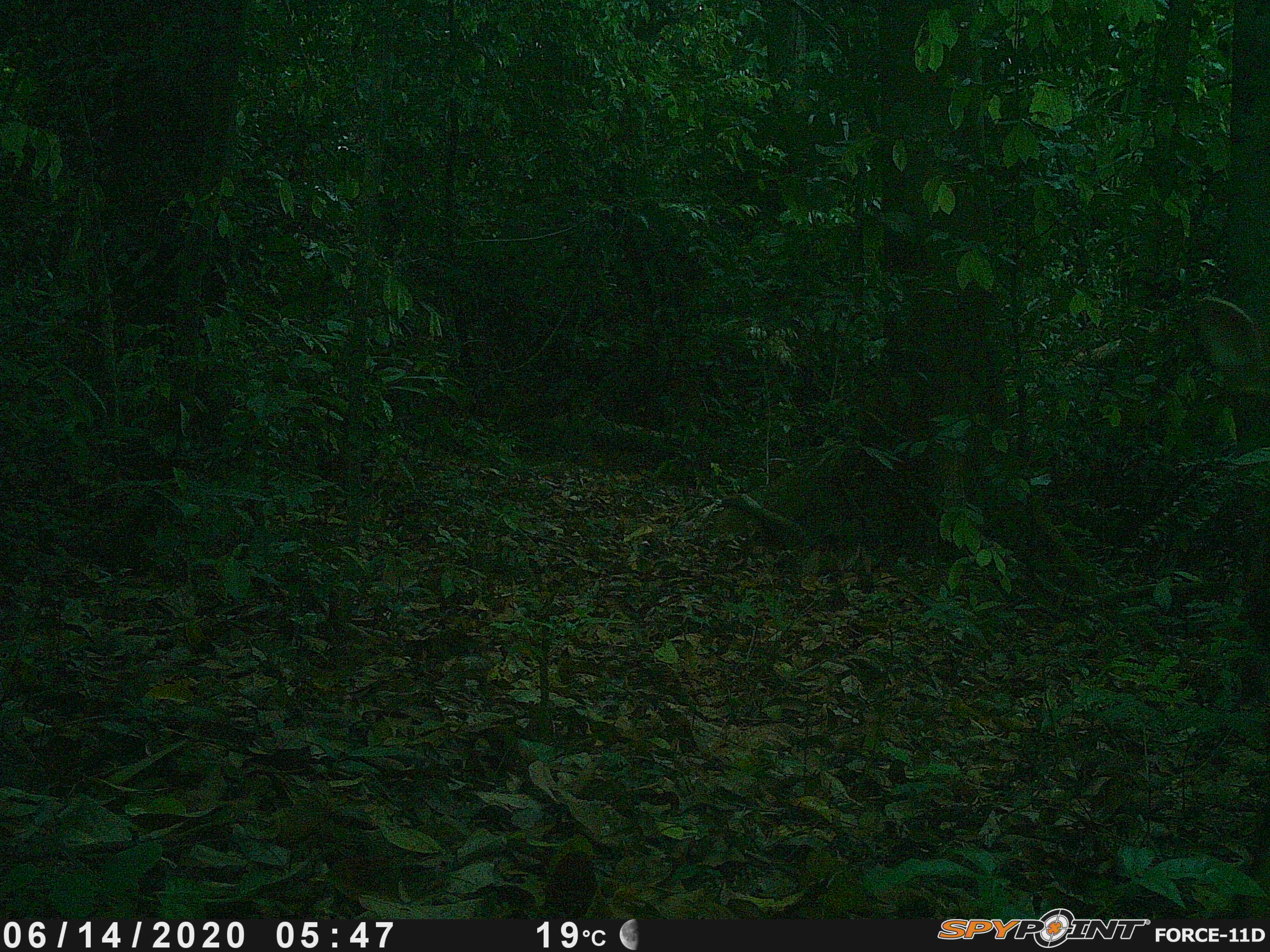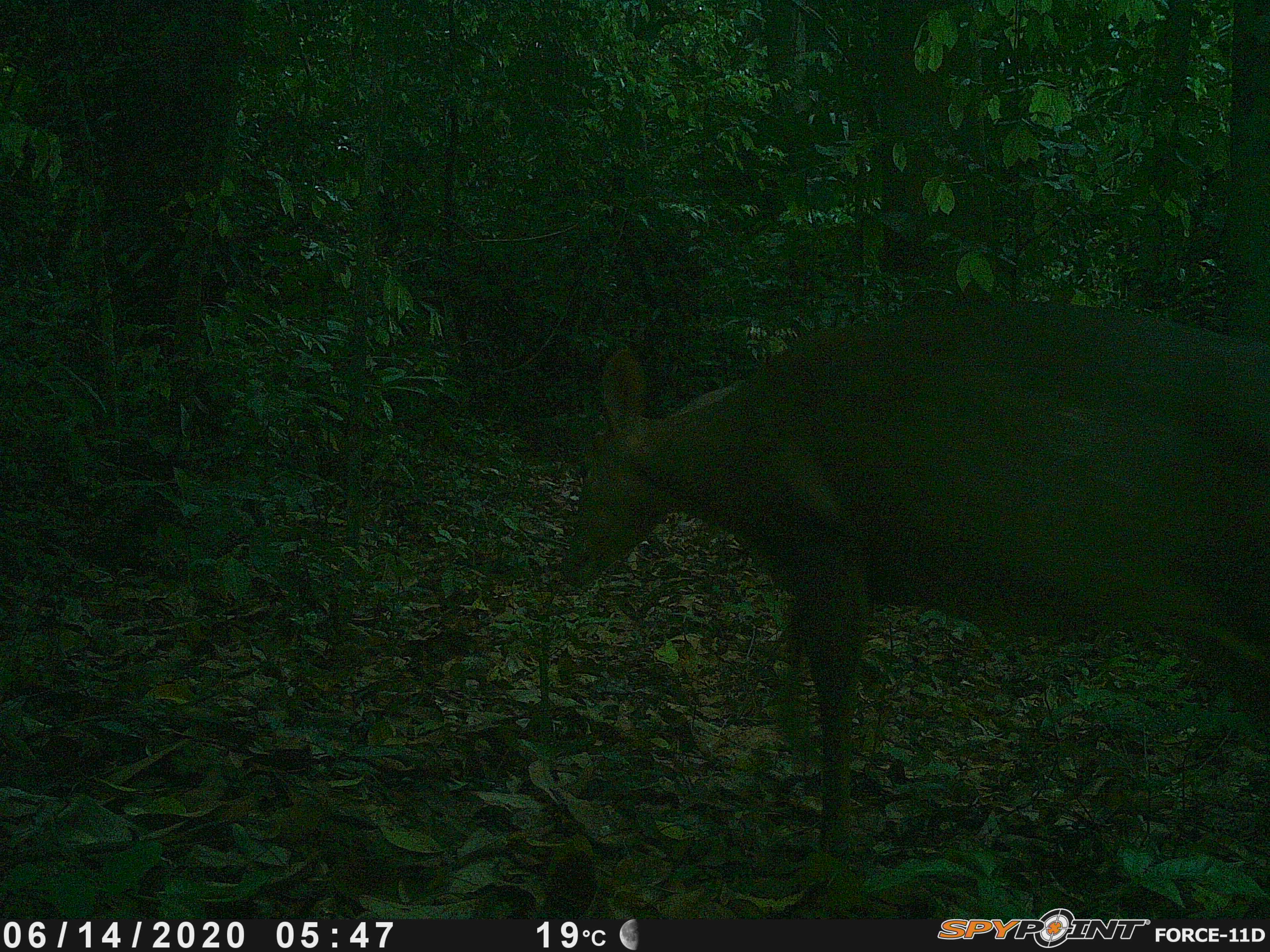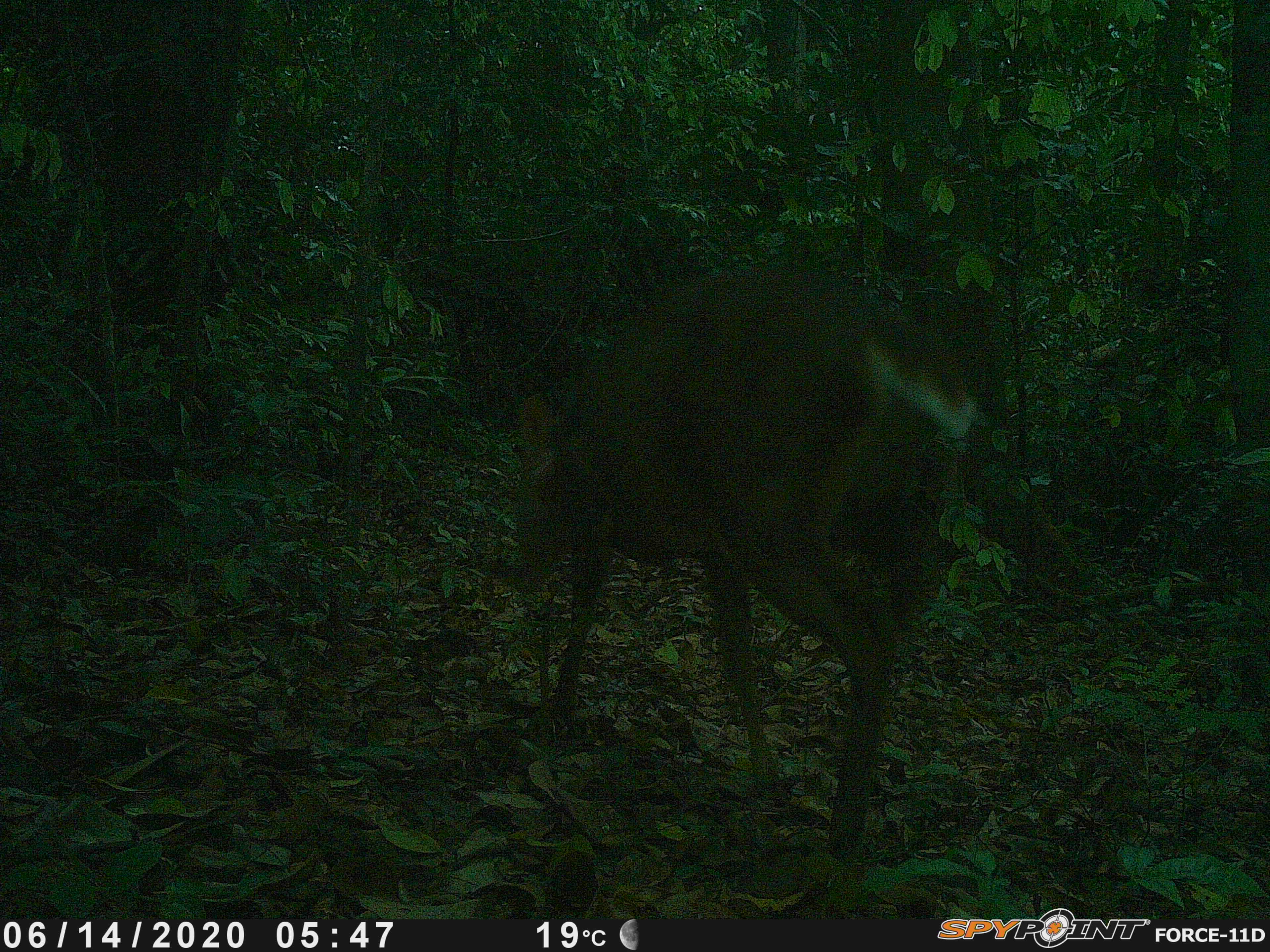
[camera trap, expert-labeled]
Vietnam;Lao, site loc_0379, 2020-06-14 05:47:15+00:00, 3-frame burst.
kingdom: Animalia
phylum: Chordata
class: Mammalia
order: Artiodactyla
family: Cervidae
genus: Muntiacus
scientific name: Muntiacus vuquangensis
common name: large-antlered muntjac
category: large antlered muntjac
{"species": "large antlered muntjac (large-antlered muntjac) (Muntiacus vuquangensis)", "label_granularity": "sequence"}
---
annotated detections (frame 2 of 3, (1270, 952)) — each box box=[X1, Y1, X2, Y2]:
large antlered muntjac: box=[554, 294, 1270, 850]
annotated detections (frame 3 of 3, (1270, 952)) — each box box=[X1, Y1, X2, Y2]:
large antlered muntjac: box=[506, 259, 981, 859]